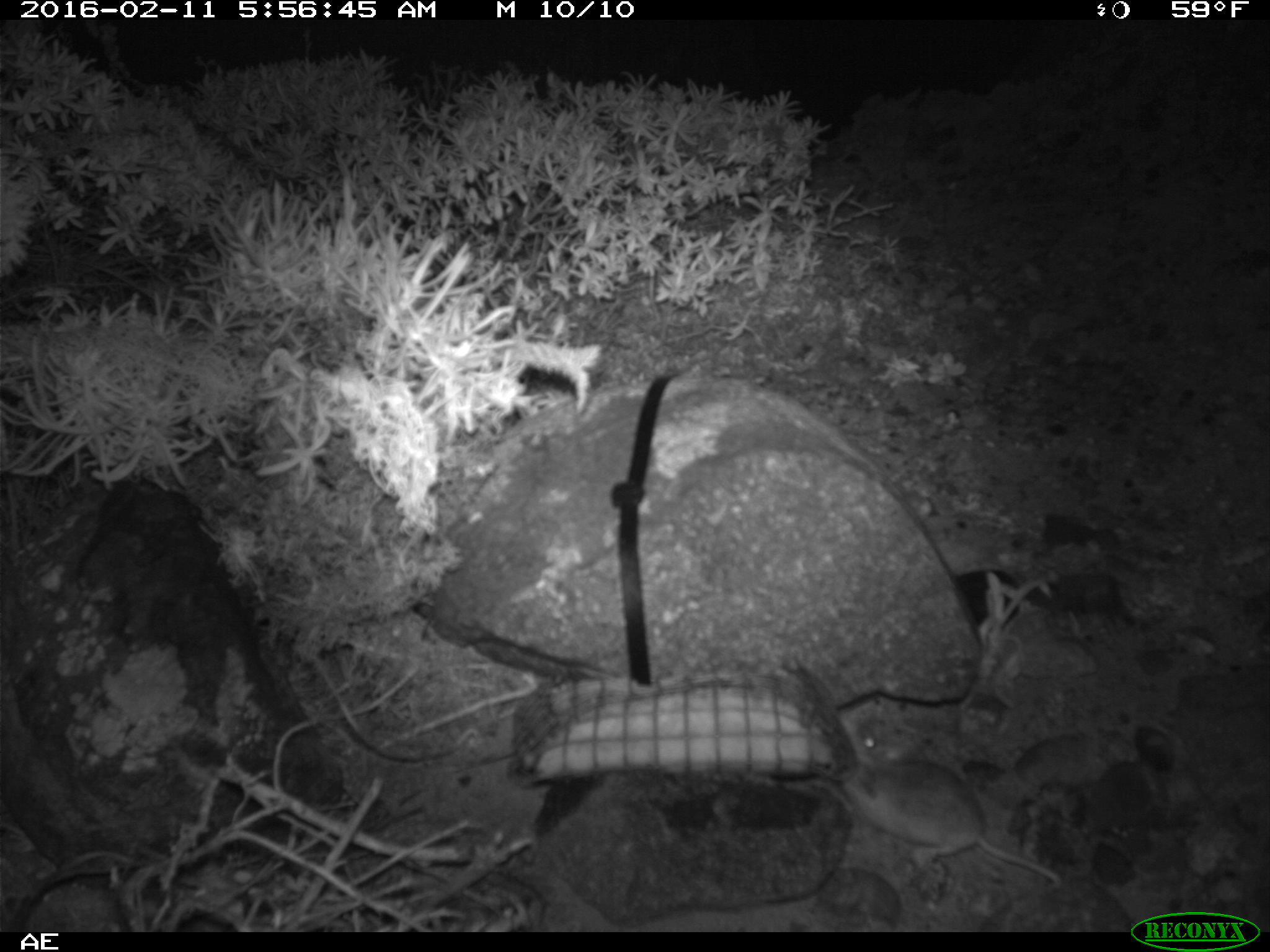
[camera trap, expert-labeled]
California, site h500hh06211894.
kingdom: Animalia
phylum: Chordata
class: Mammalia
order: Rodentia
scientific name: Rodentia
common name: rodent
Rodent (Rodentia).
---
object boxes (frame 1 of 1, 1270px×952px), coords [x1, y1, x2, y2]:
rodent: [830, 734, 1064, 885]